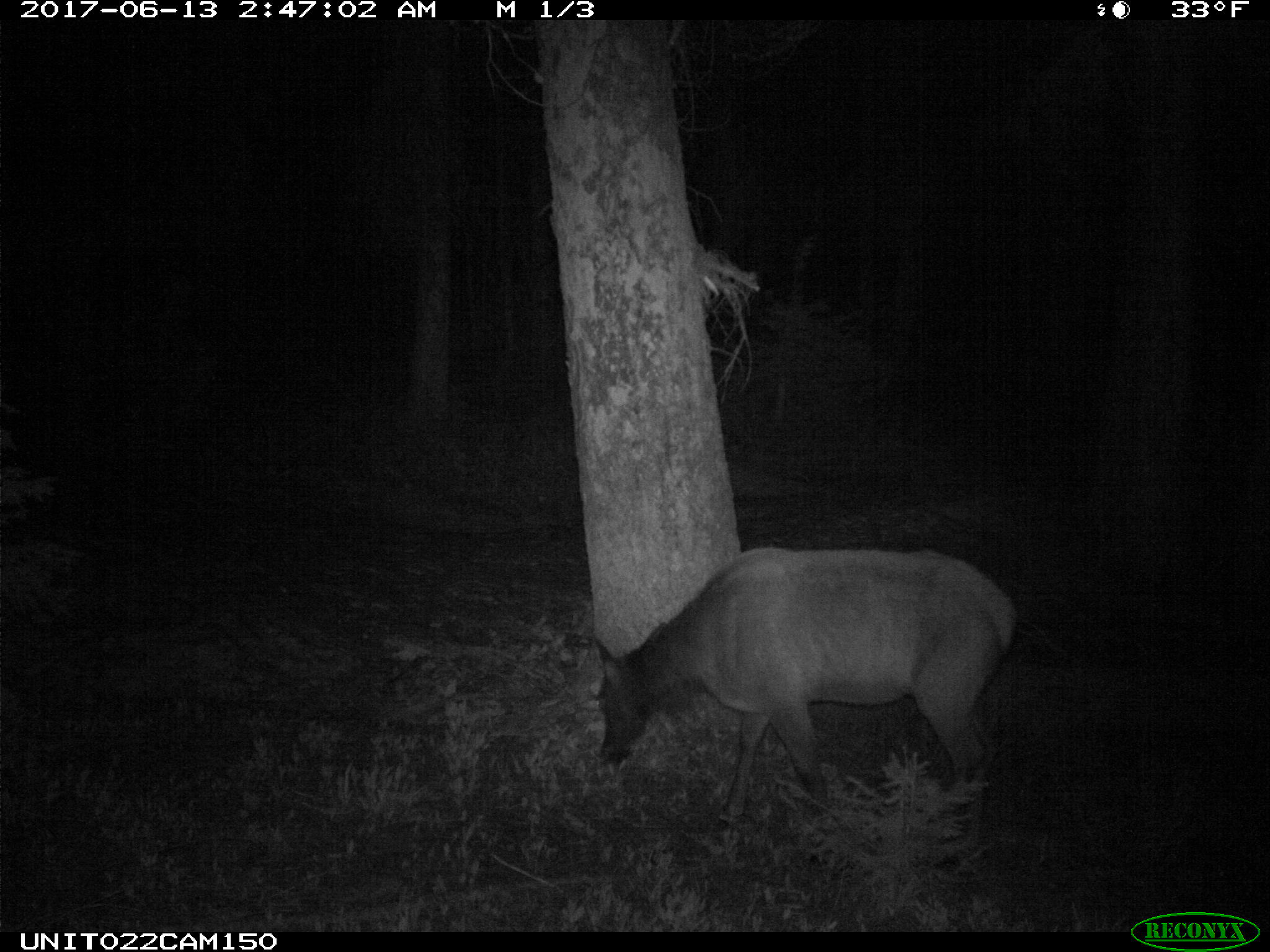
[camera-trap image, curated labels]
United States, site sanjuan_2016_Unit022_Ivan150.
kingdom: Animalia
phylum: Chordata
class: Mammalia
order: Artiodactyla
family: Cervidae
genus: Cervus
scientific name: Cervus elaphus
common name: red deer